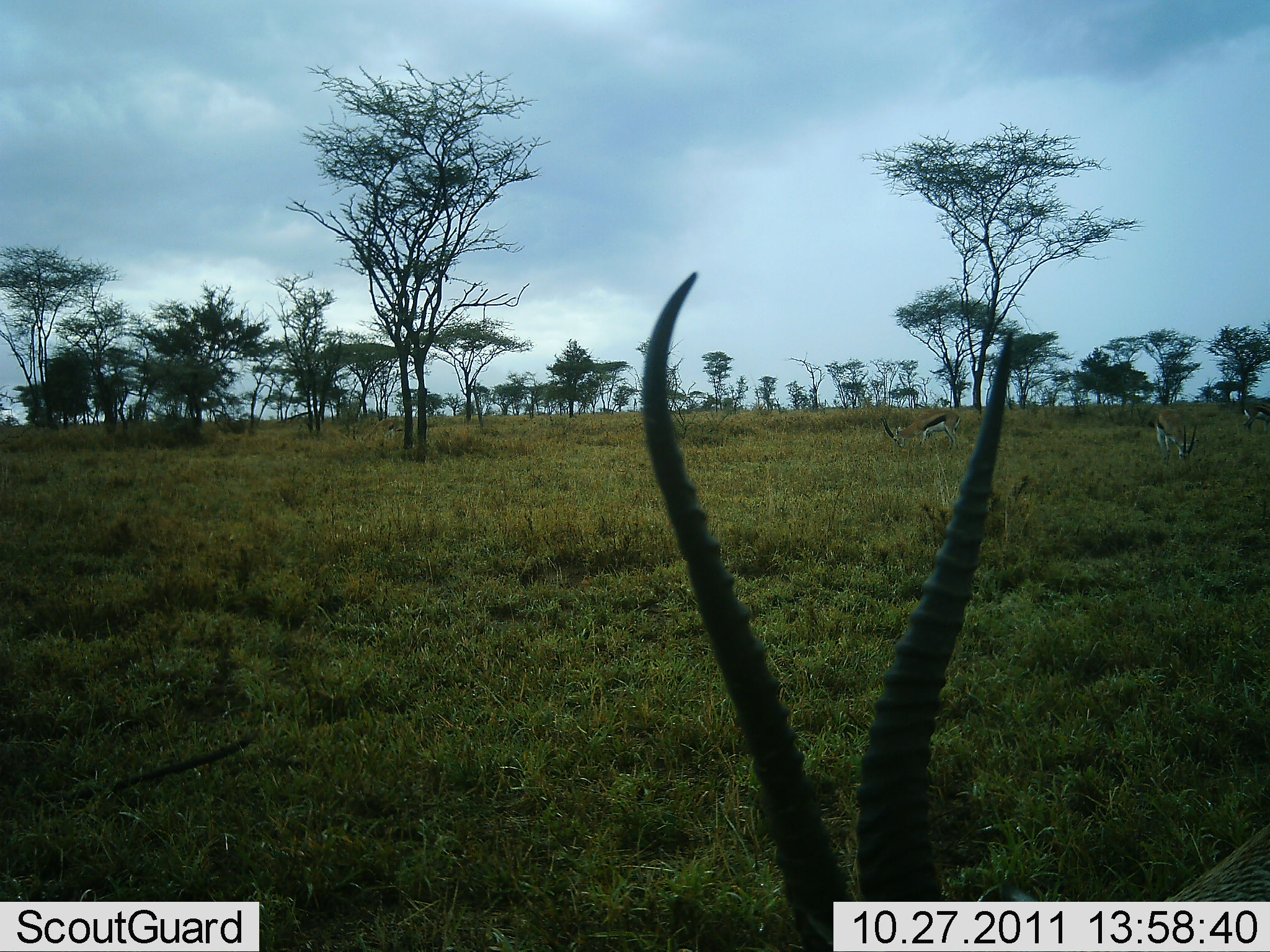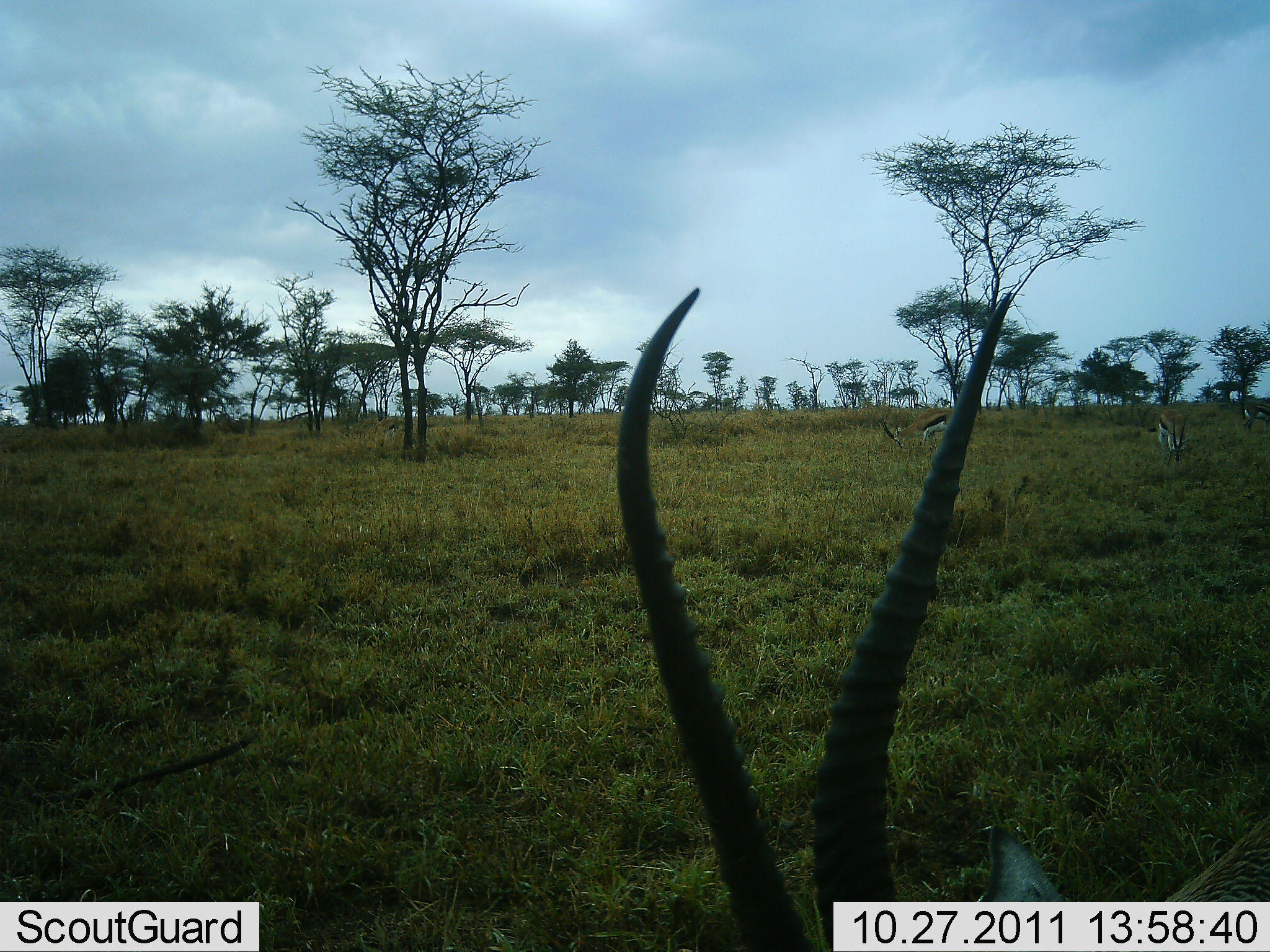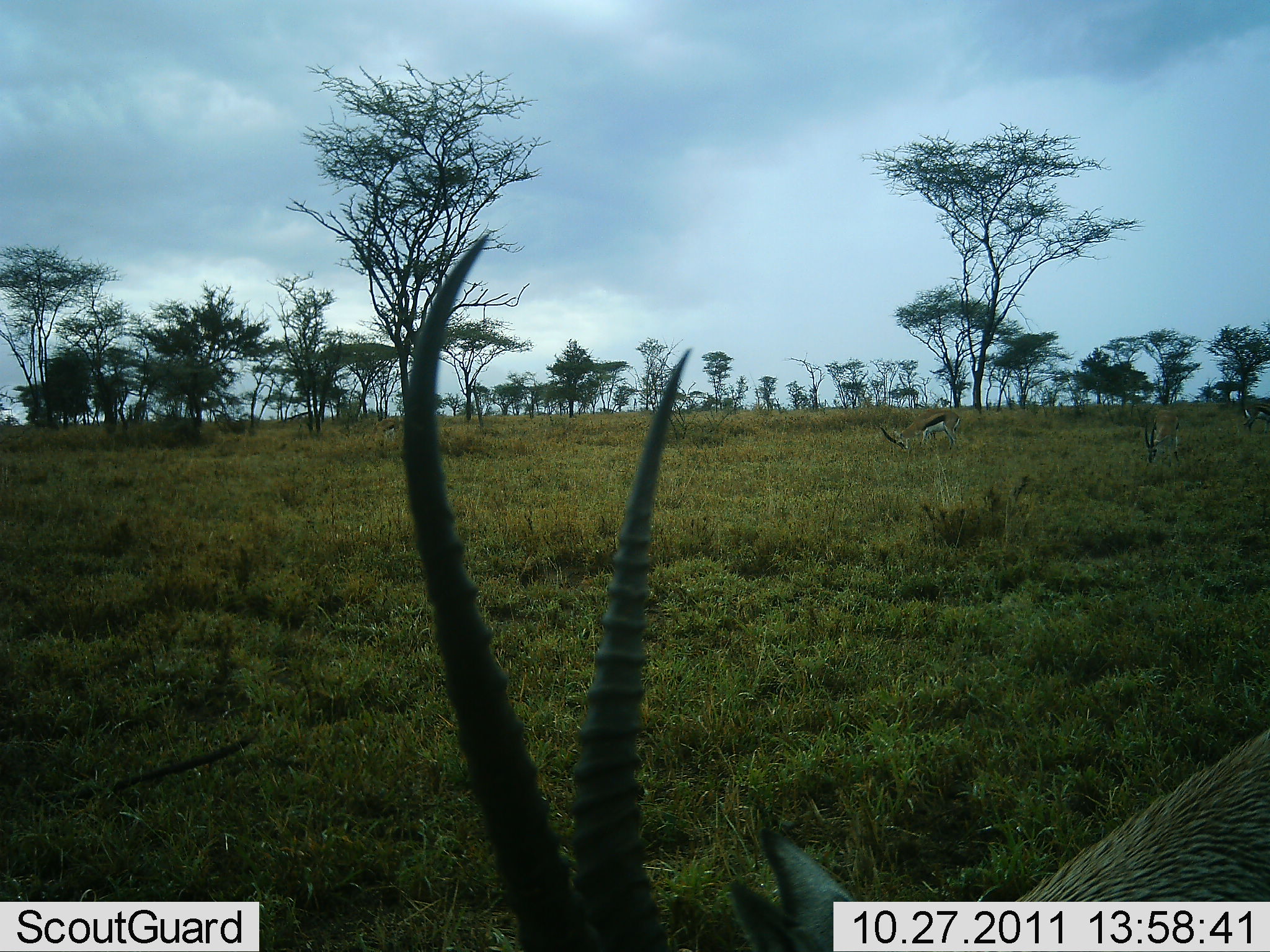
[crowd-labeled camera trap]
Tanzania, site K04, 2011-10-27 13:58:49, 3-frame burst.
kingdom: Animalia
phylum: Chordata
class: Mammalia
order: Artiodactyla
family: Bovidae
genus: Eudorcas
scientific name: Eudorcas thomsonii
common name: thomson's gazelle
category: gazellethomsons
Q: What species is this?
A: Gazellethomsons (thomson's gazelle) (Eudorcas thomsonii).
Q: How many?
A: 4.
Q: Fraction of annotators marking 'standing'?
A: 47%.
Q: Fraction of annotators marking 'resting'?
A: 0%.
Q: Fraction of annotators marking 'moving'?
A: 27%.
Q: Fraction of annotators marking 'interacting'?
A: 0%.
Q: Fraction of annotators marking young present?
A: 0%.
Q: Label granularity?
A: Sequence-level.